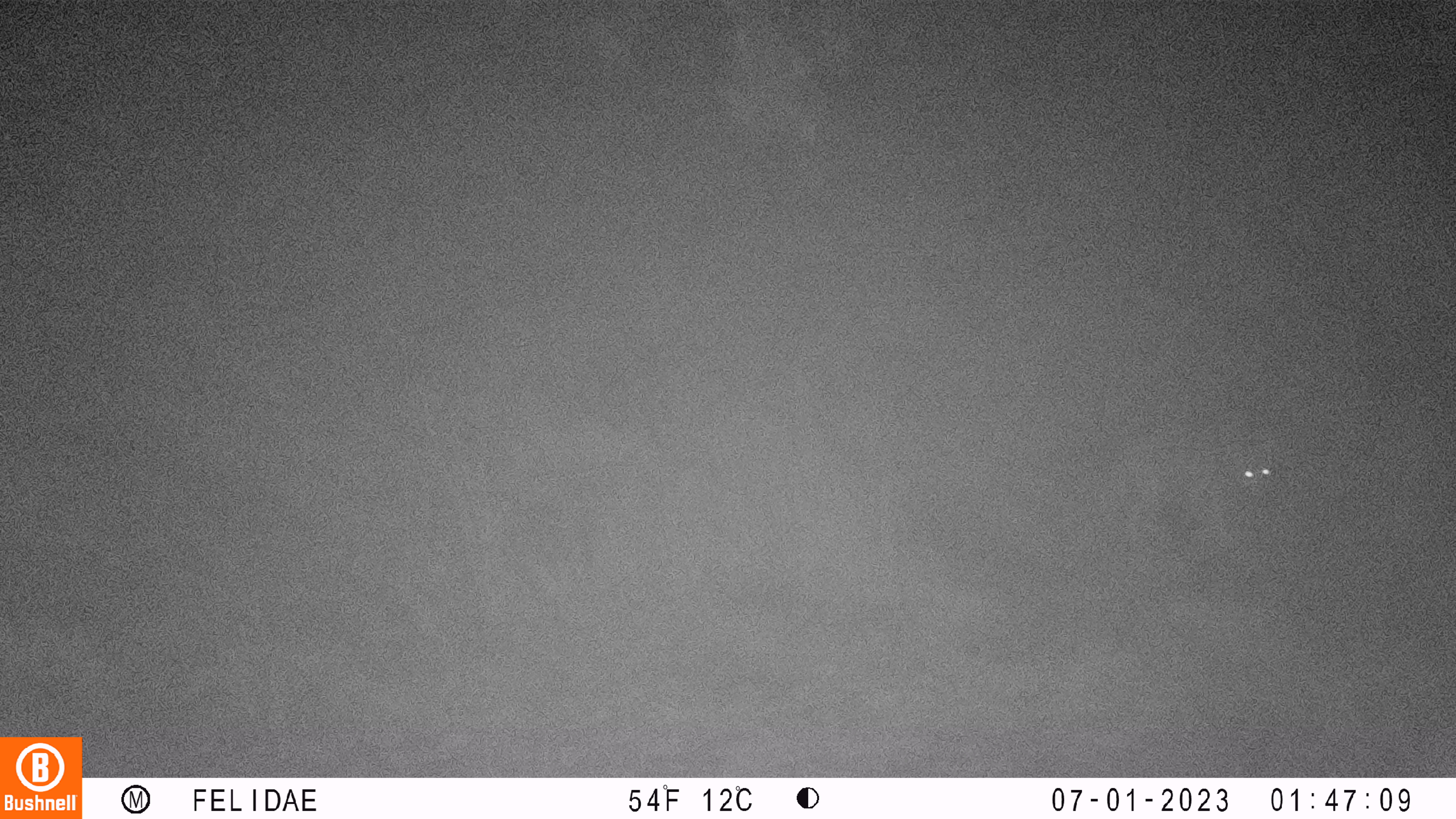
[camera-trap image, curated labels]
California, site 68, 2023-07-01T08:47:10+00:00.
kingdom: Animalia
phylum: Chordata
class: Mammalia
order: Carnivora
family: Canidae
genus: Canis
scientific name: Canis latrans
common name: coyote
Coyote (Canis latrans).